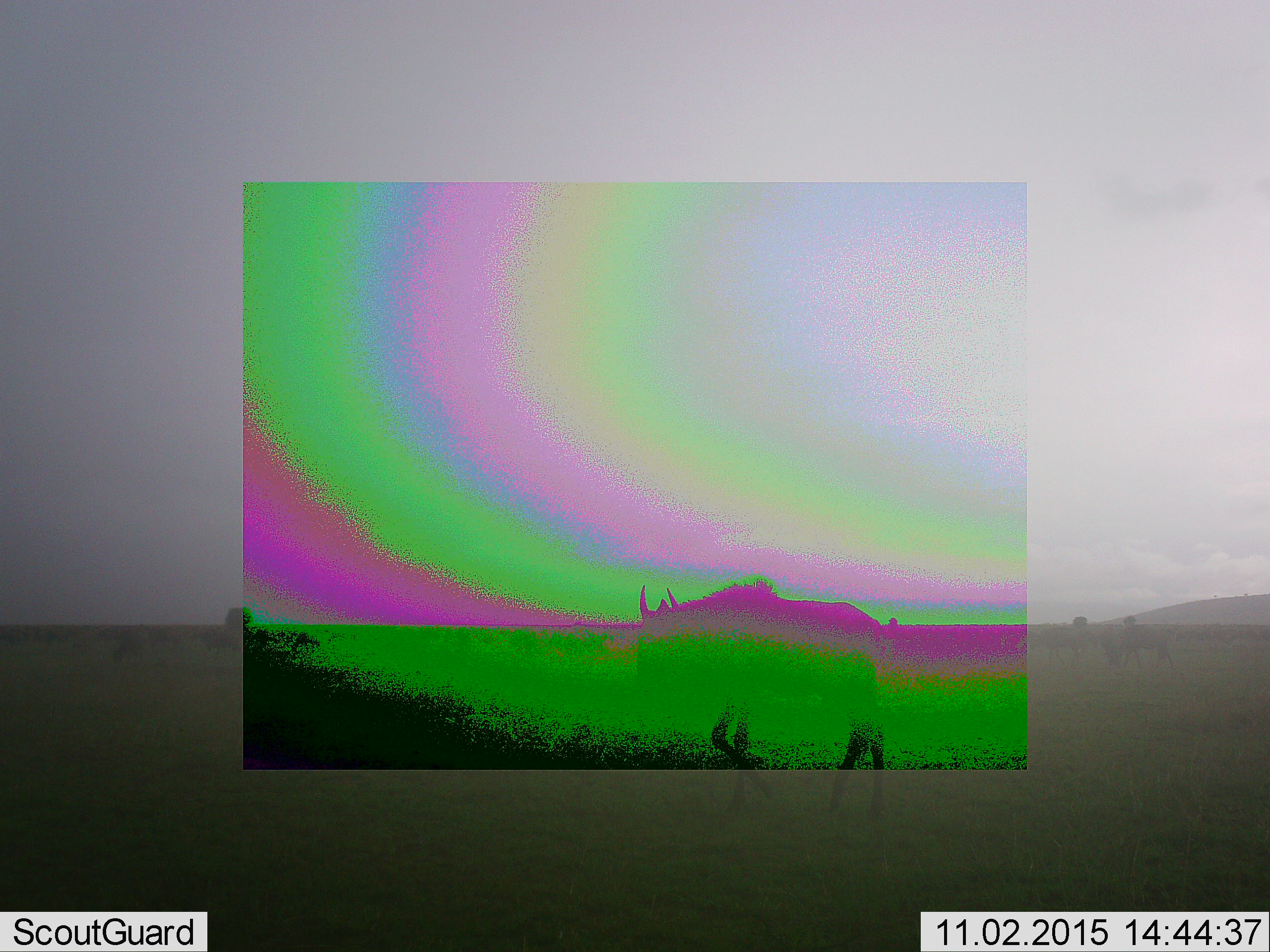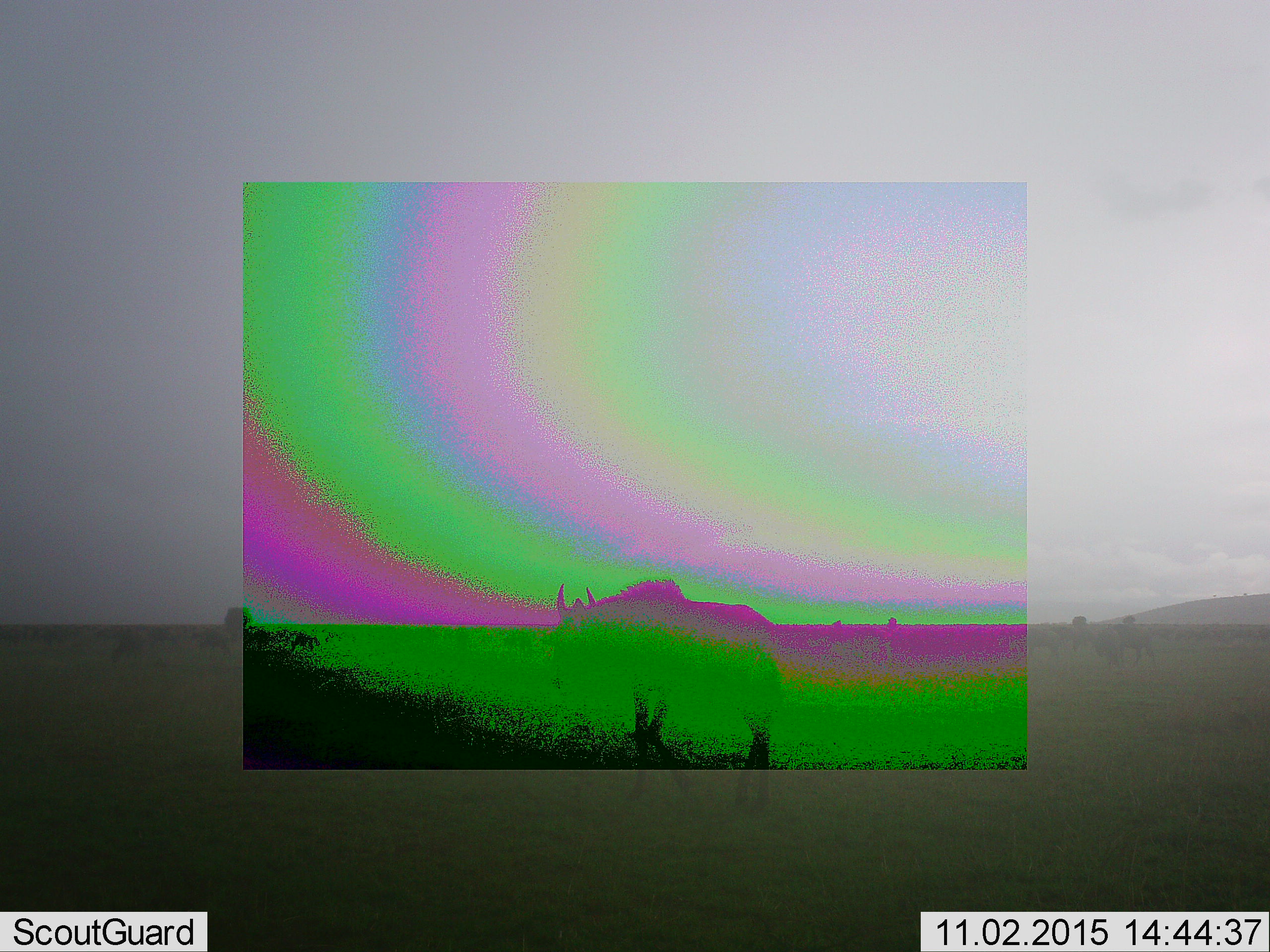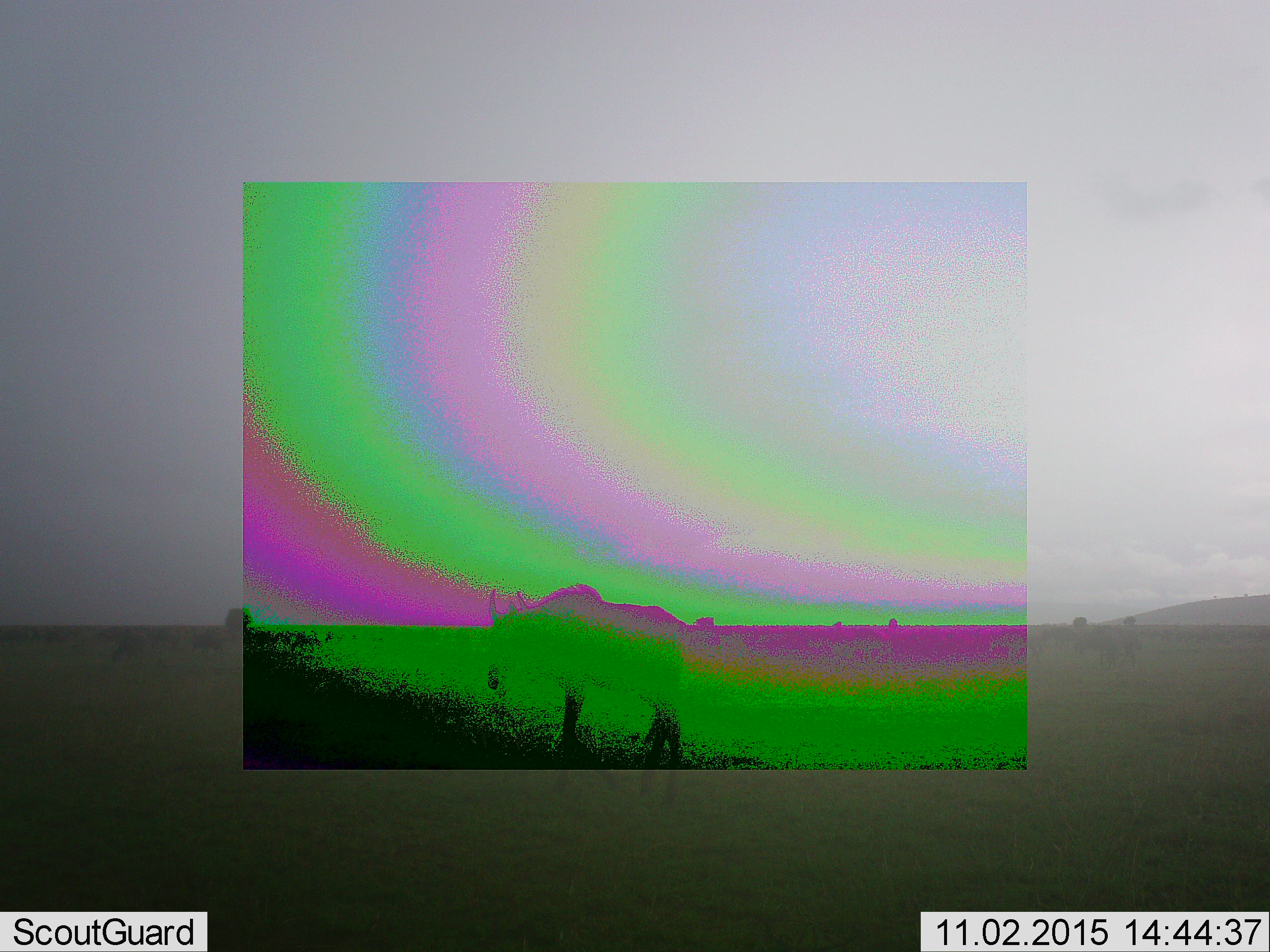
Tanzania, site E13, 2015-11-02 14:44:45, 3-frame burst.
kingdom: Animalia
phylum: Chordata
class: Mammalia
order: Artiodactyla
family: Bovidae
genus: Connochaetes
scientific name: Connochaetes taurinus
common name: blue wildebeest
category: wildebeest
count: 3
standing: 29%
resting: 6%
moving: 82%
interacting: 0%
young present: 6%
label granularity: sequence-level